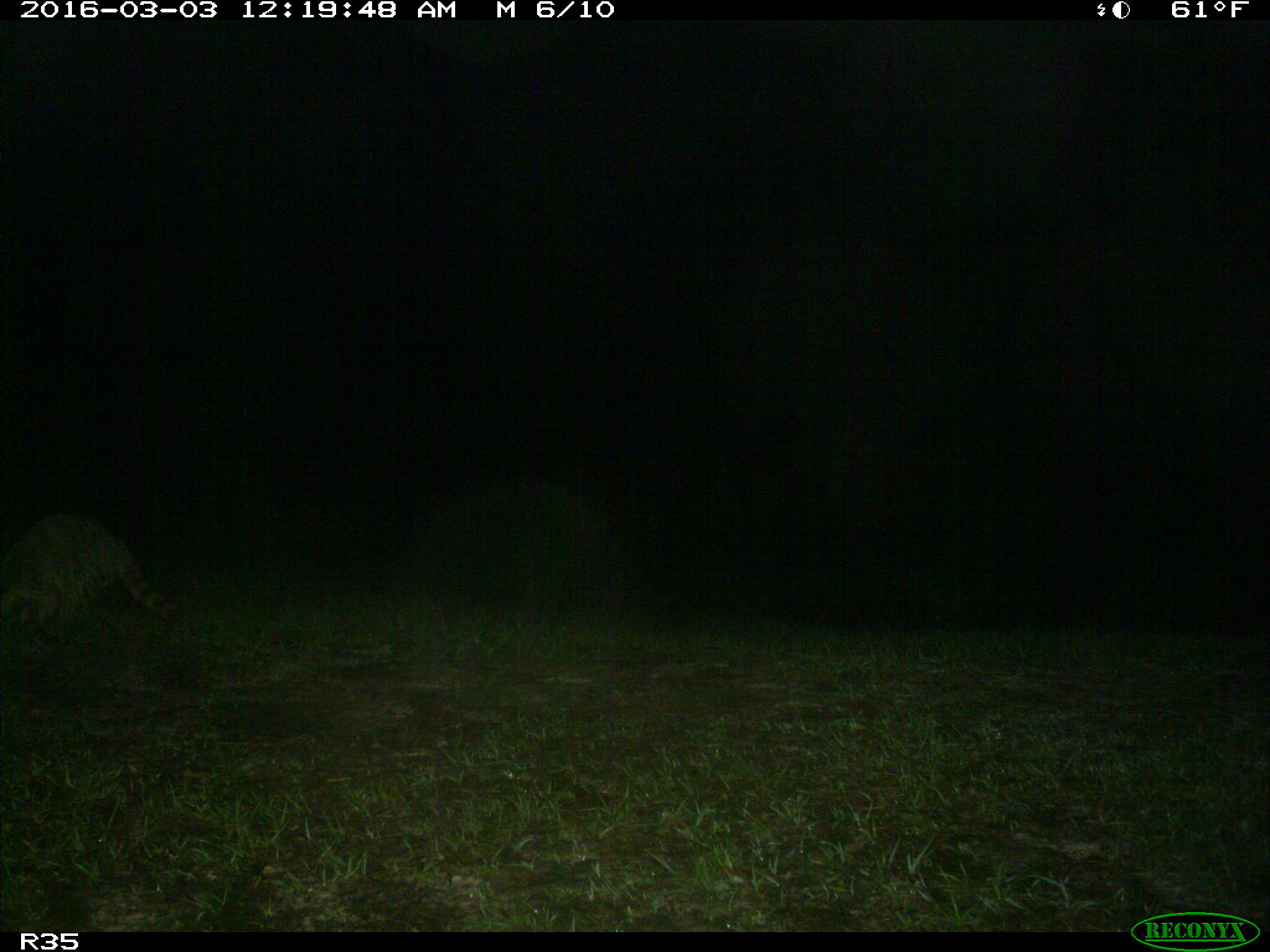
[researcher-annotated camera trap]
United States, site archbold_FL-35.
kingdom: Animalia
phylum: Chordata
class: Mammalia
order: Carnivora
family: Procyonidae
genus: Procyon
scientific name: Procyon lotor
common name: common raccoon